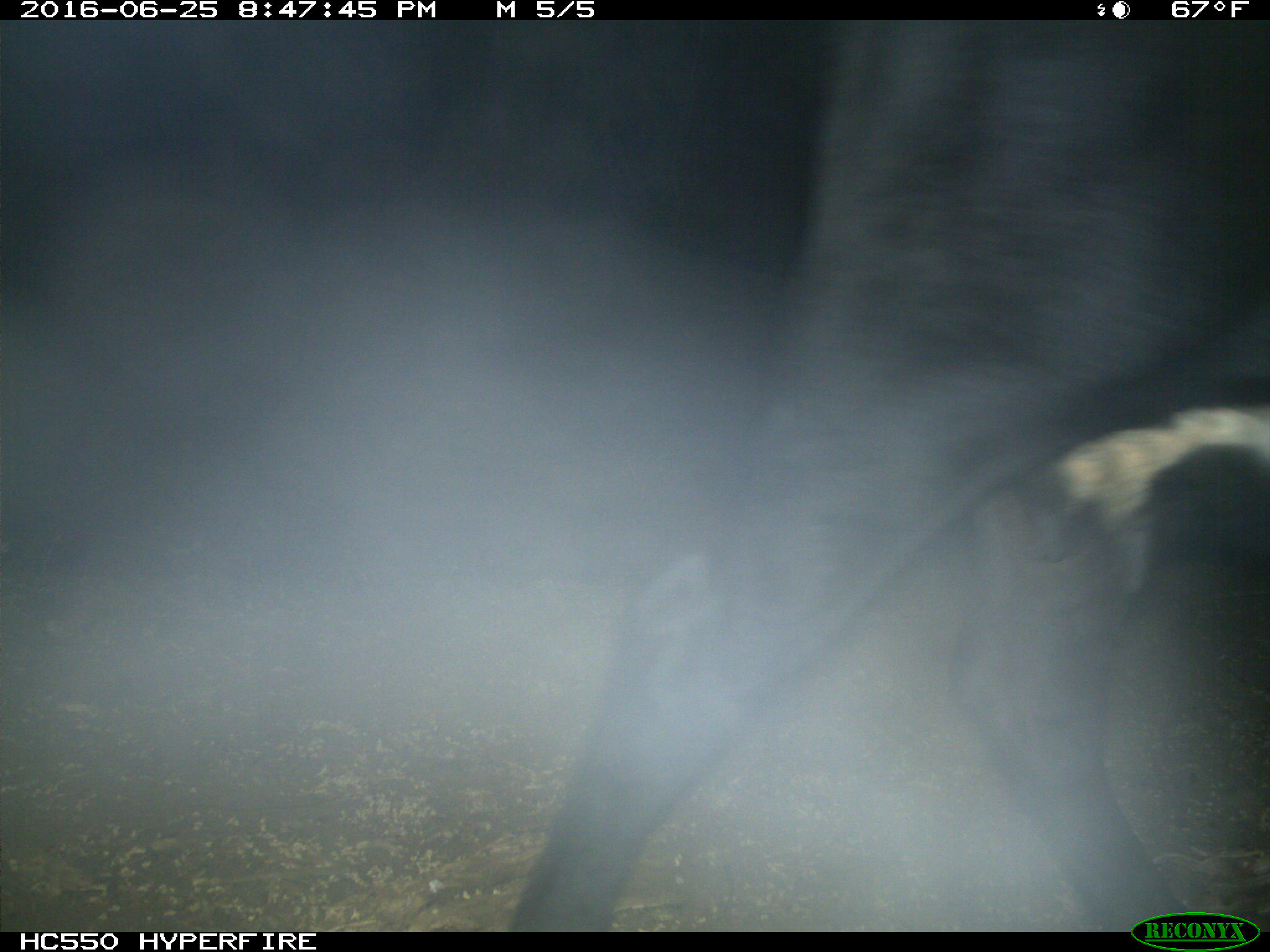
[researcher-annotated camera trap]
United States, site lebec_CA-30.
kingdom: Animalia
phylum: Chordata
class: Mammalia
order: Artiodactyla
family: Bovidae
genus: Bos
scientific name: Bos taurus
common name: domestic cow